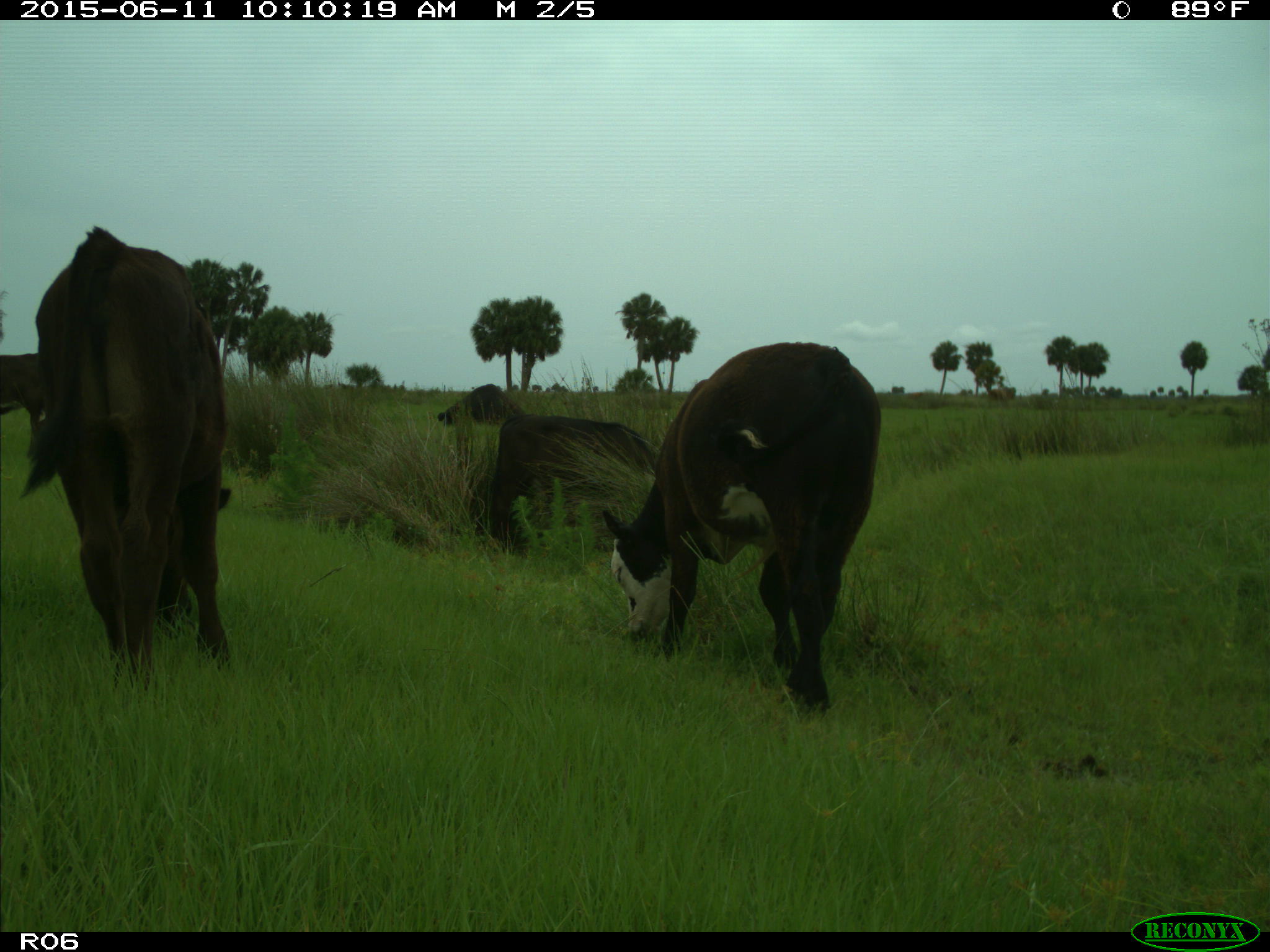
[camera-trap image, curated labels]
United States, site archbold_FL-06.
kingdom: Animalia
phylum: Chordata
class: Mammalia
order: Artiodactyla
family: Bovidae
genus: Bos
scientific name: Bos taurus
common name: domestic cow